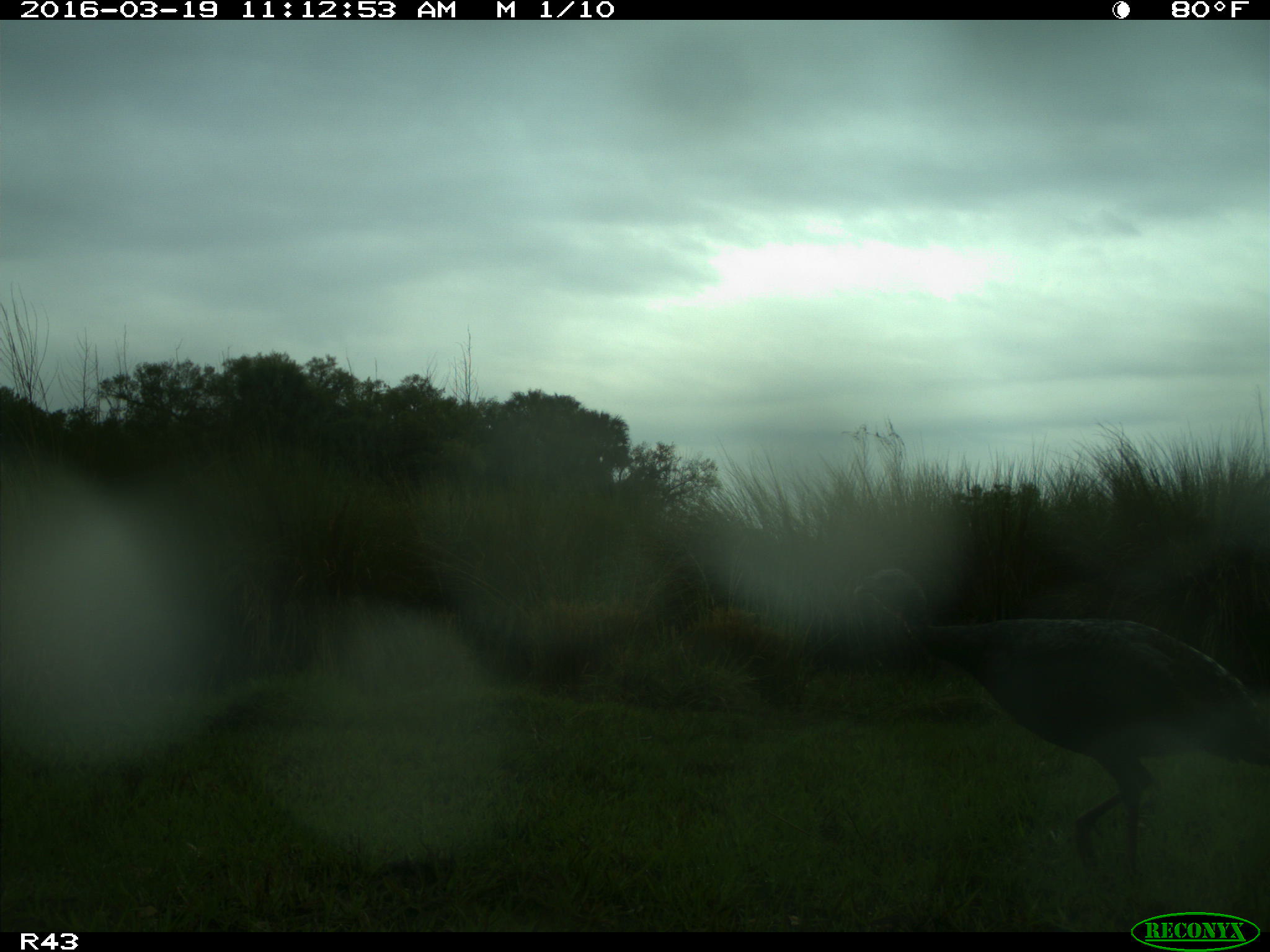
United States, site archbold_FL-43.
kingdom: Animalia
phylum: Chordata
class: Aves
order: Galliformes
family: Phasianidae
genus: Meleagris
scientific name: Meleagris gallopavo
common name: wild turkey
Meleagris gallopavo (wild turkey).